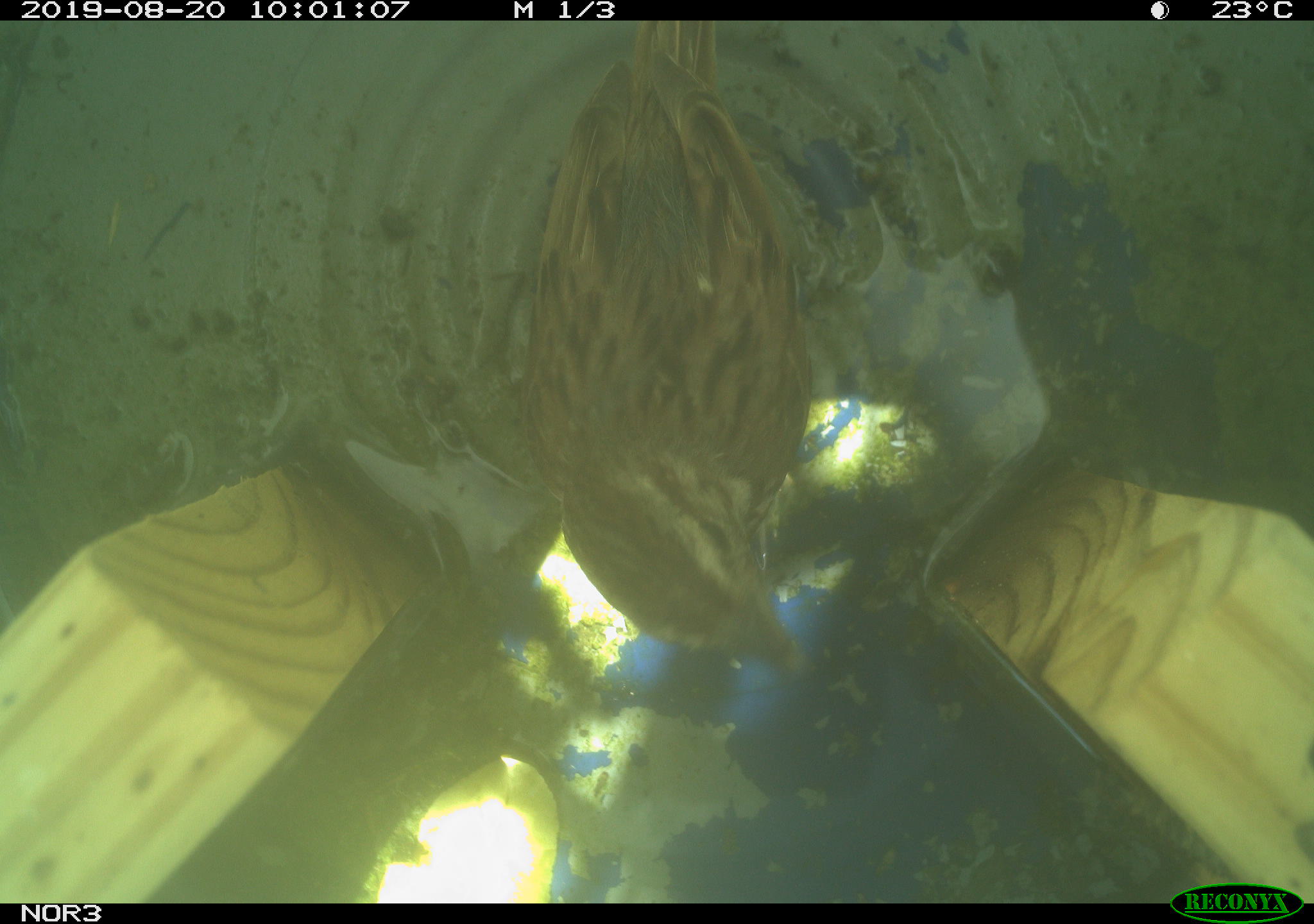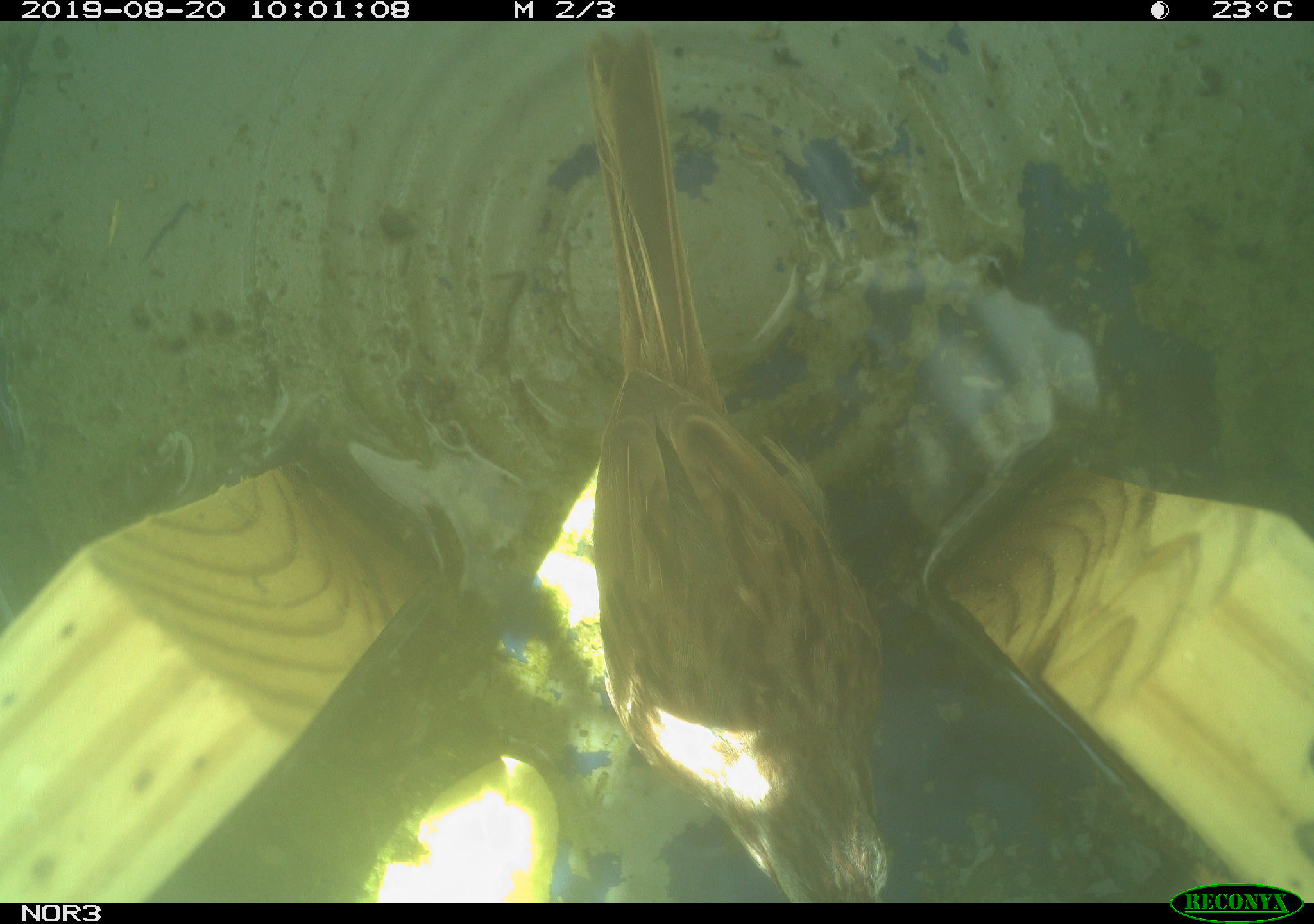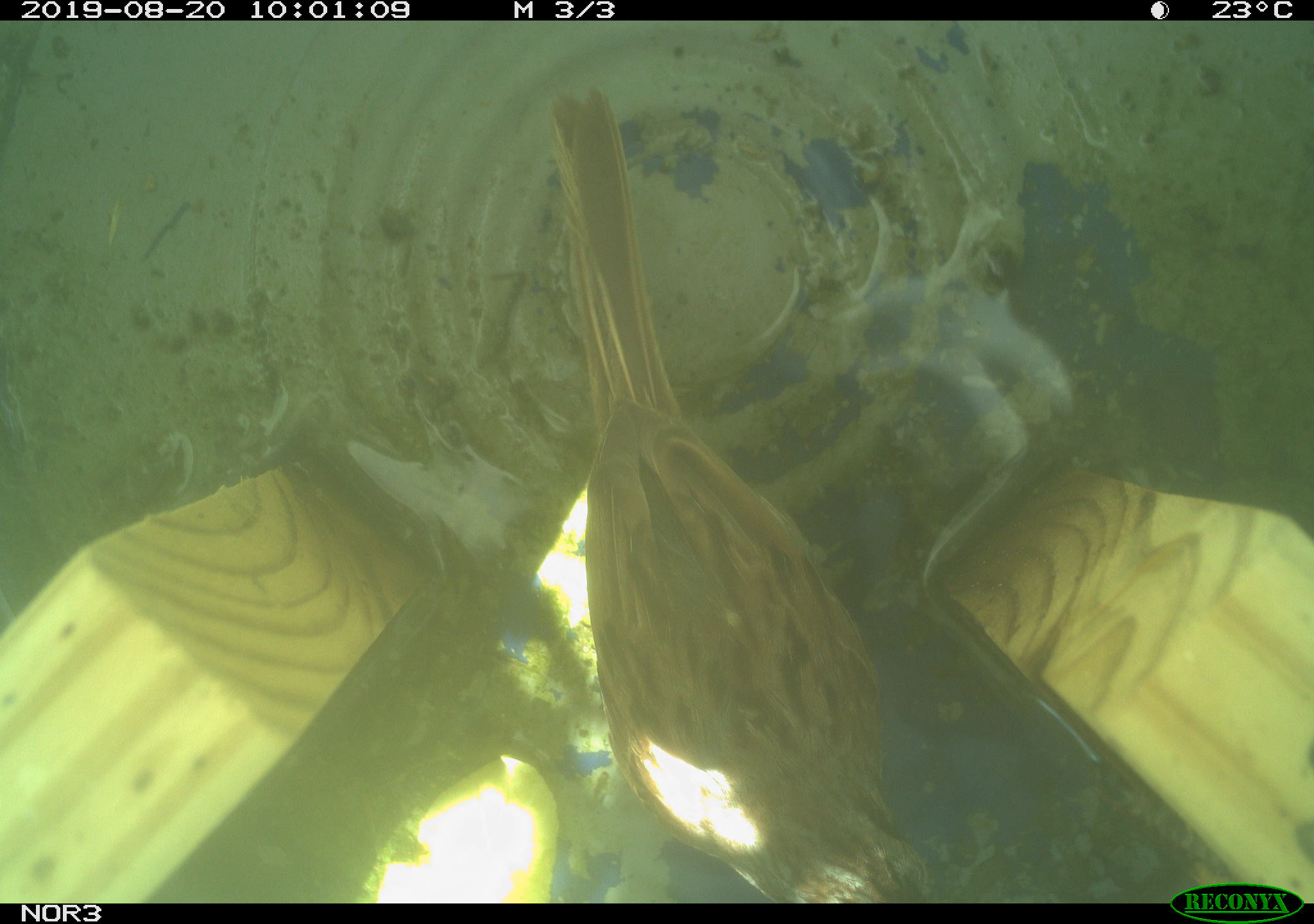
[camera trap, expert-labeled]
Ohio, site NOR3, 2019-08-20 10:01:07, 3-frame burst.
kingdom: Animalia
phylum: Chordata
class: Aves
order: Passeriformes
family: Passerellidae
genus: Melospiza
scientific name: Melospiza melodia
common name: song sparrow